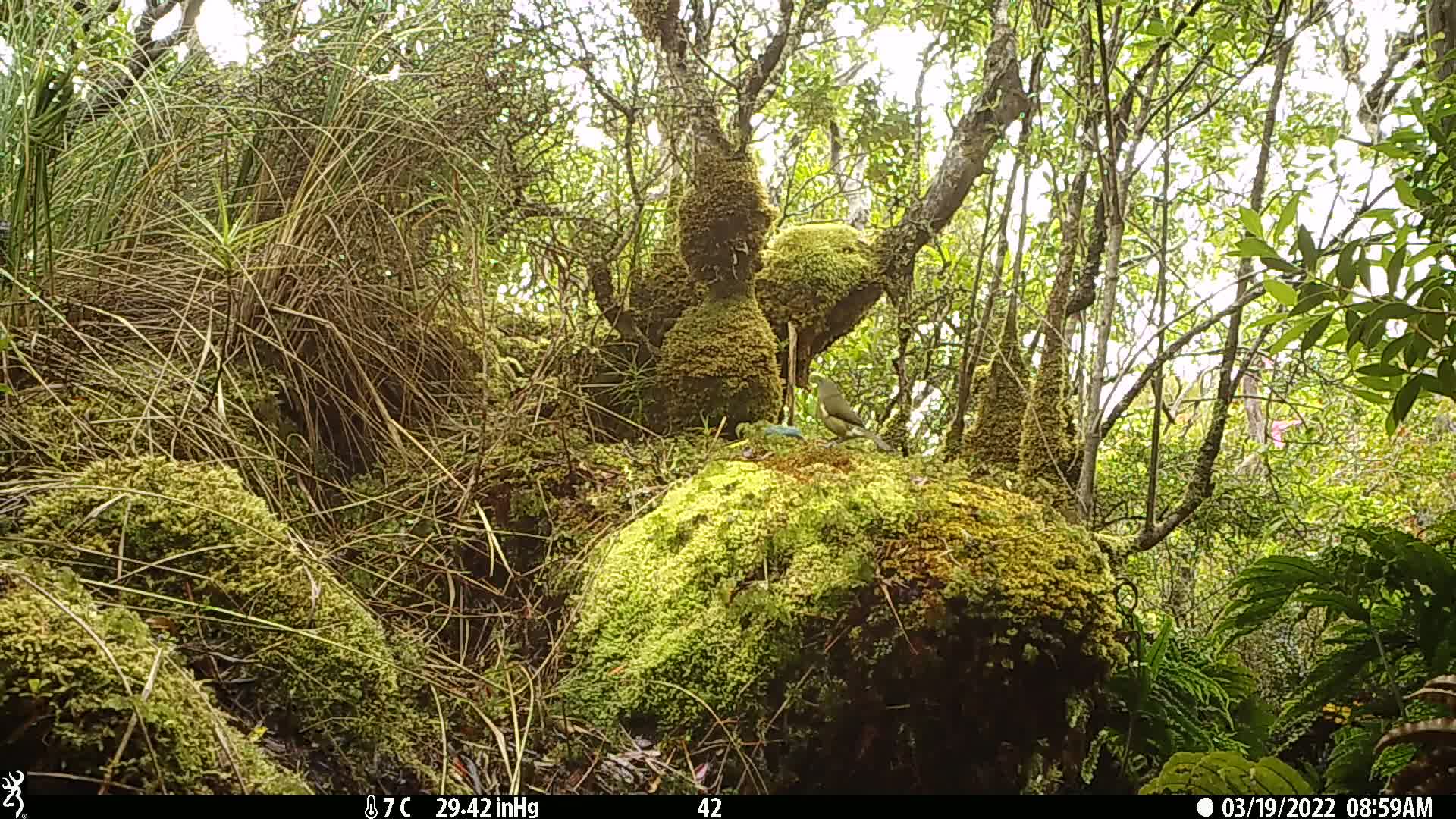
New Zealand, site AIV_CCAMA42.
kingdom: Animalia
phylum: Chordata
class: Aves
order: Passeriformes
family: Meliphagidae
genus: Anthornis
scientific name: Anthornis melanura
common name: new zealand bellbird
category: bellbird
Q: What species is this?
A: Bellbird (new zealand bellbird) (Anthornis melanura).